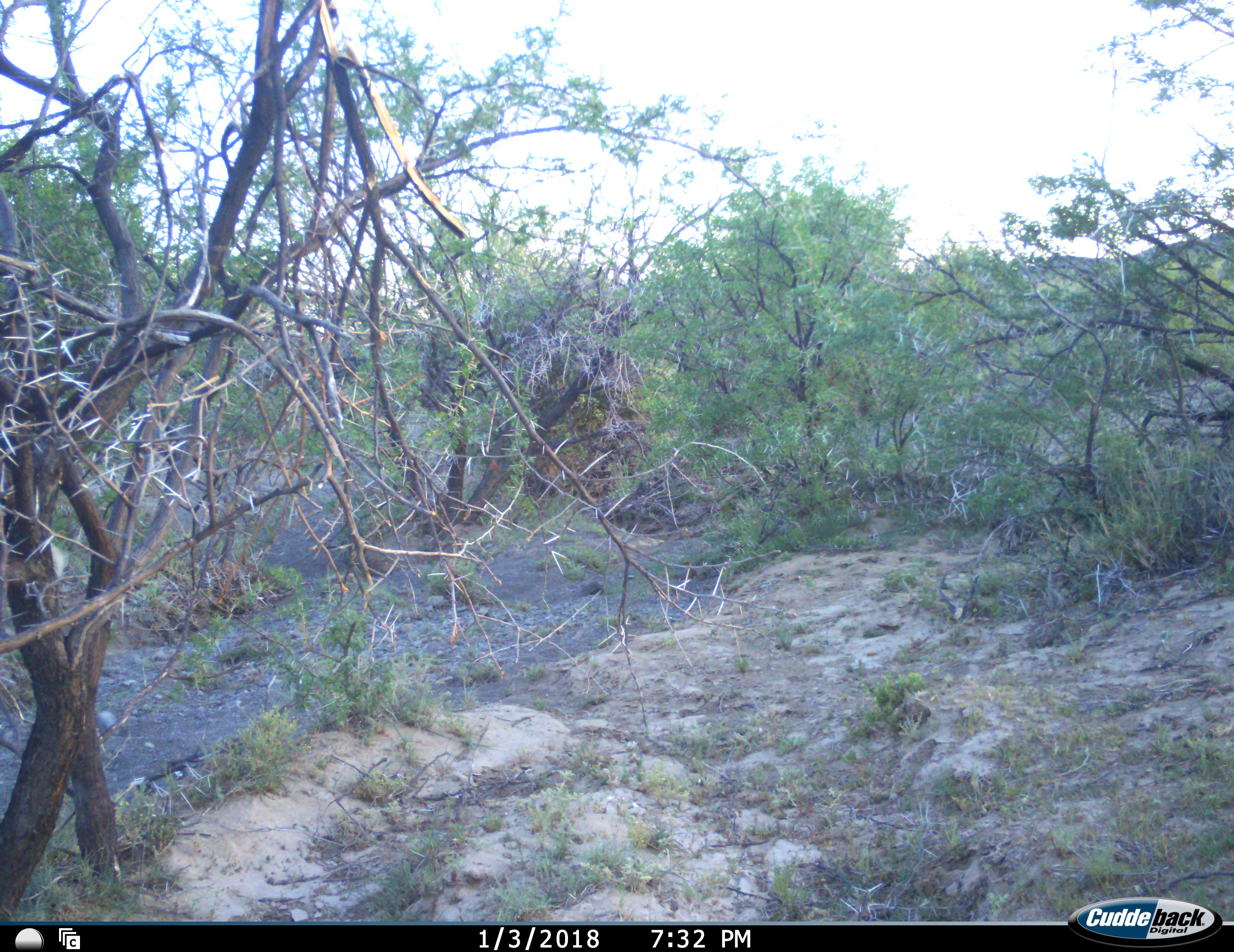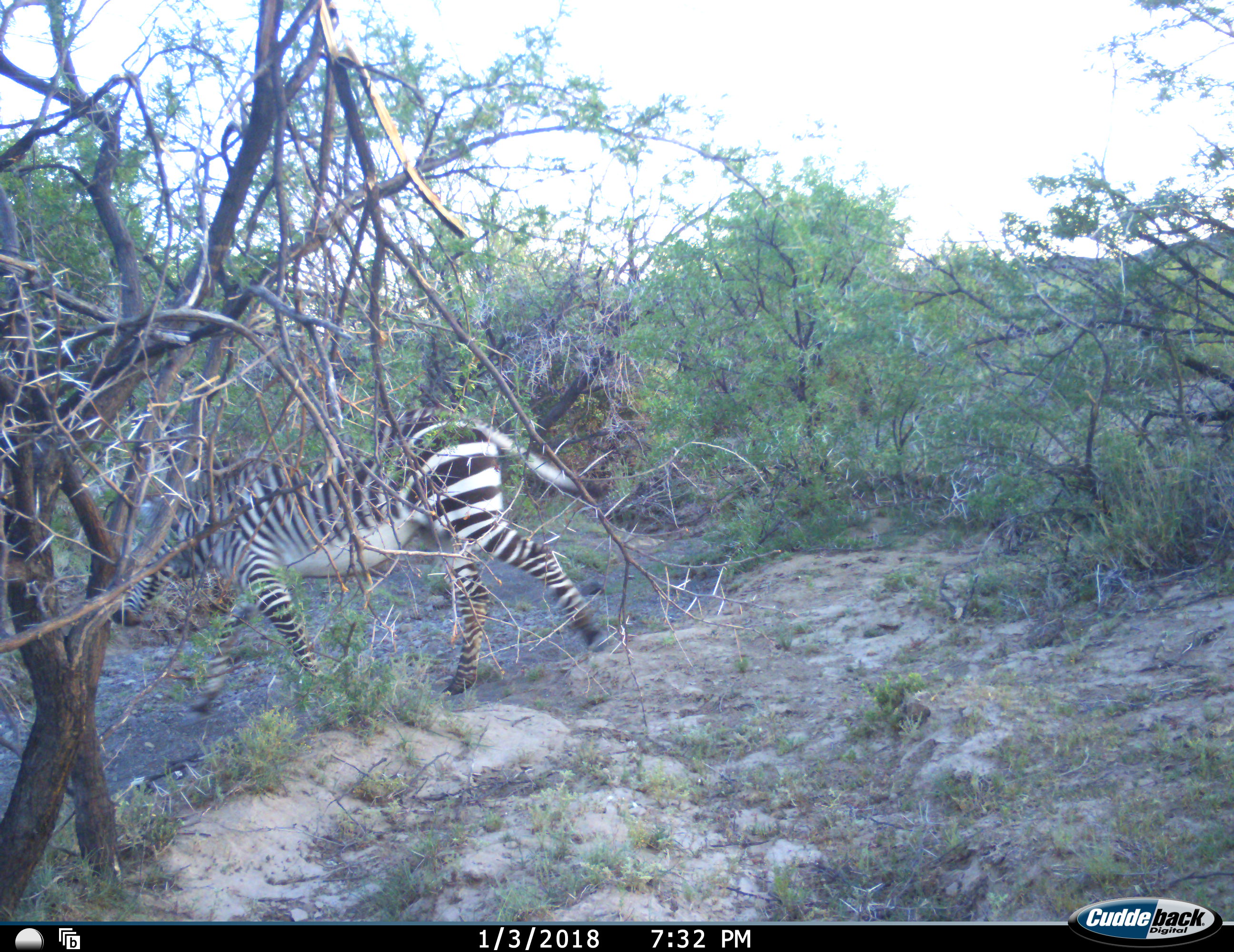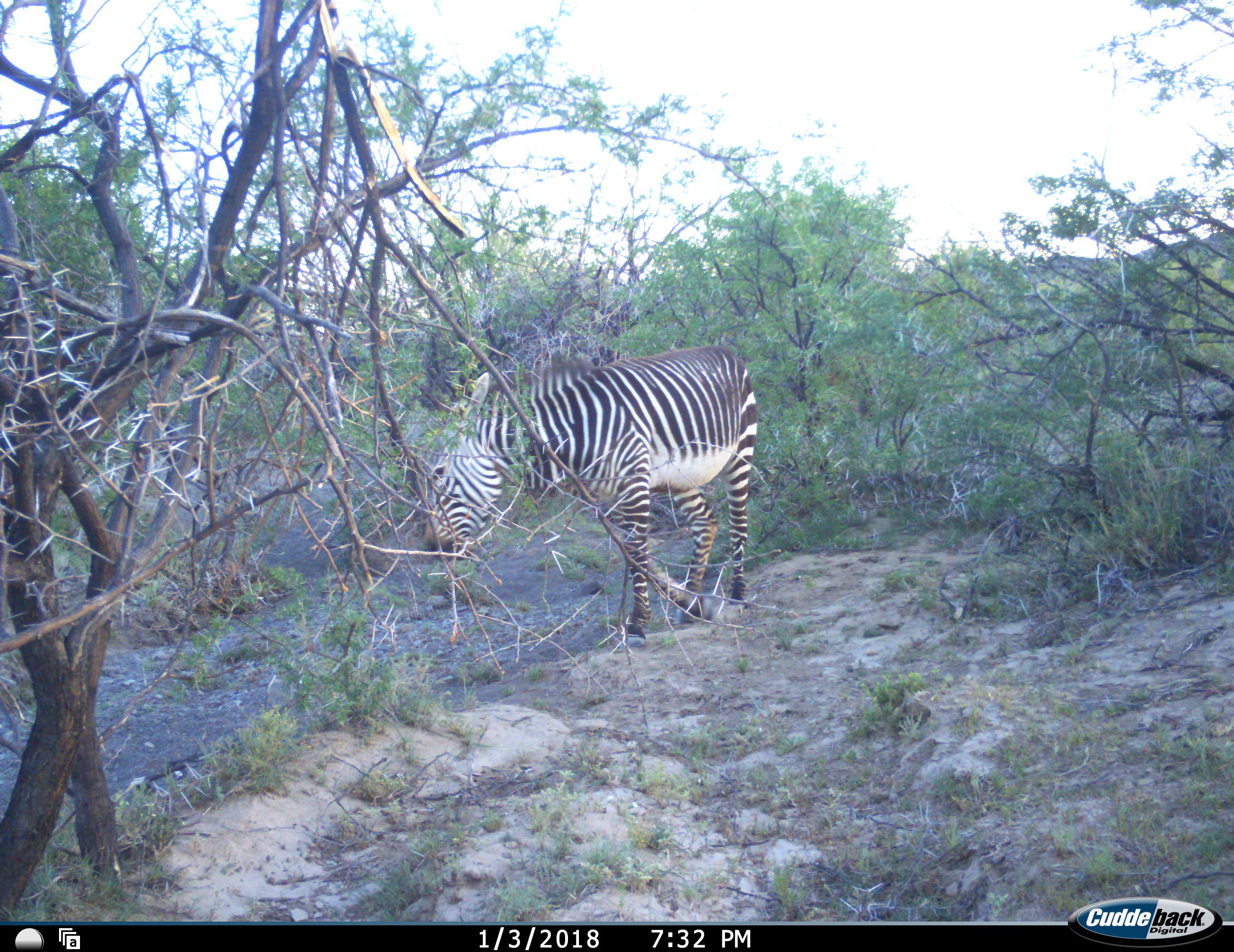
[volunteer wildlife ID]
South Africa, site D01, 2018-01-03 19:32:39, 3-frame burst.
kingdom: Animalia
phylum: Chordata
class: Mammalia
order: Perissodactyla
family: Equidae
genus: Equus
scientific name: Equus zebra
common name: mountain zebra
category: zebramountain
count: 1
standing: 25%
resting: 0%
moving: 75%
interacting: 0%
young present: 0%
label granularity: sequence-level